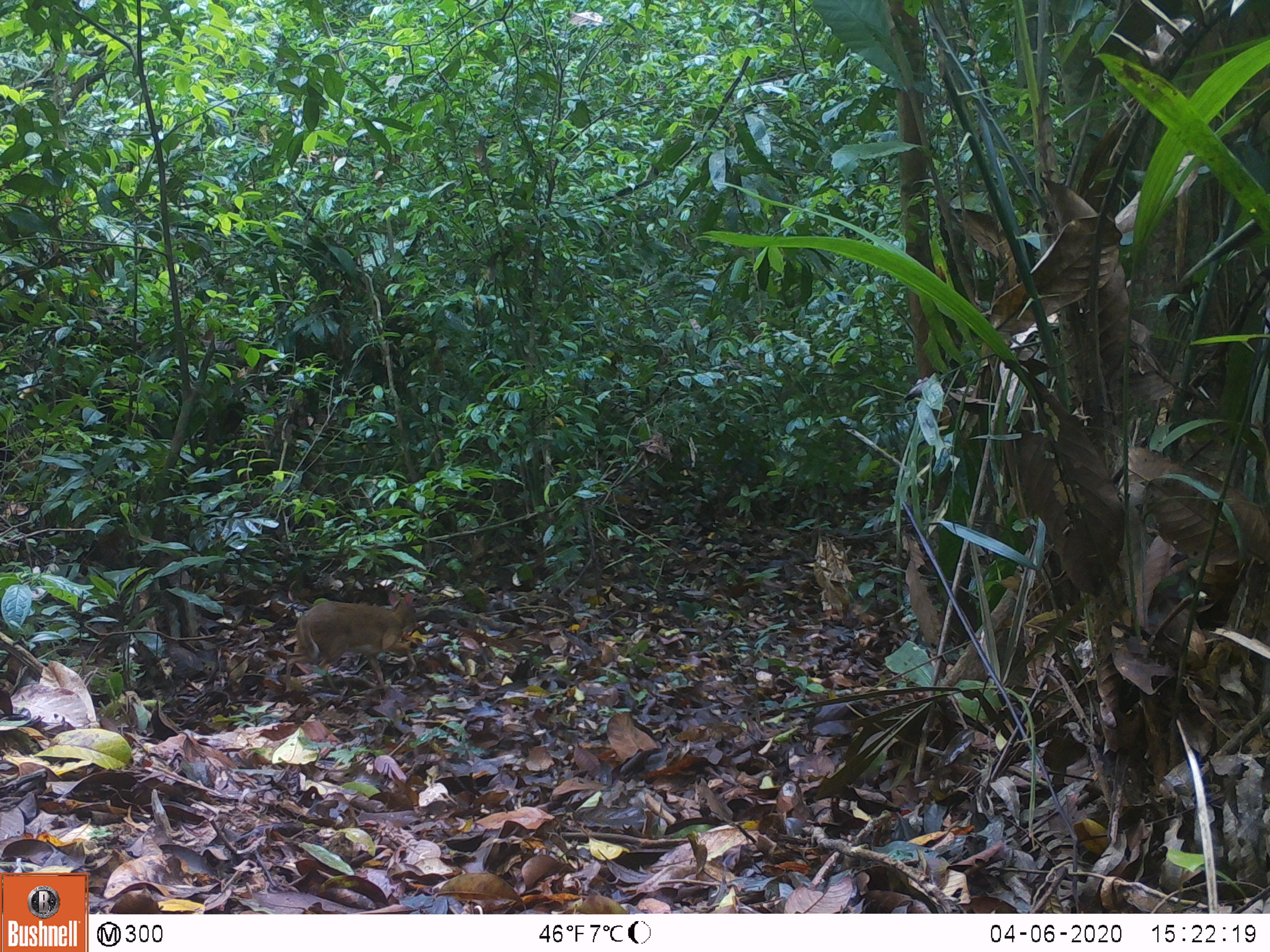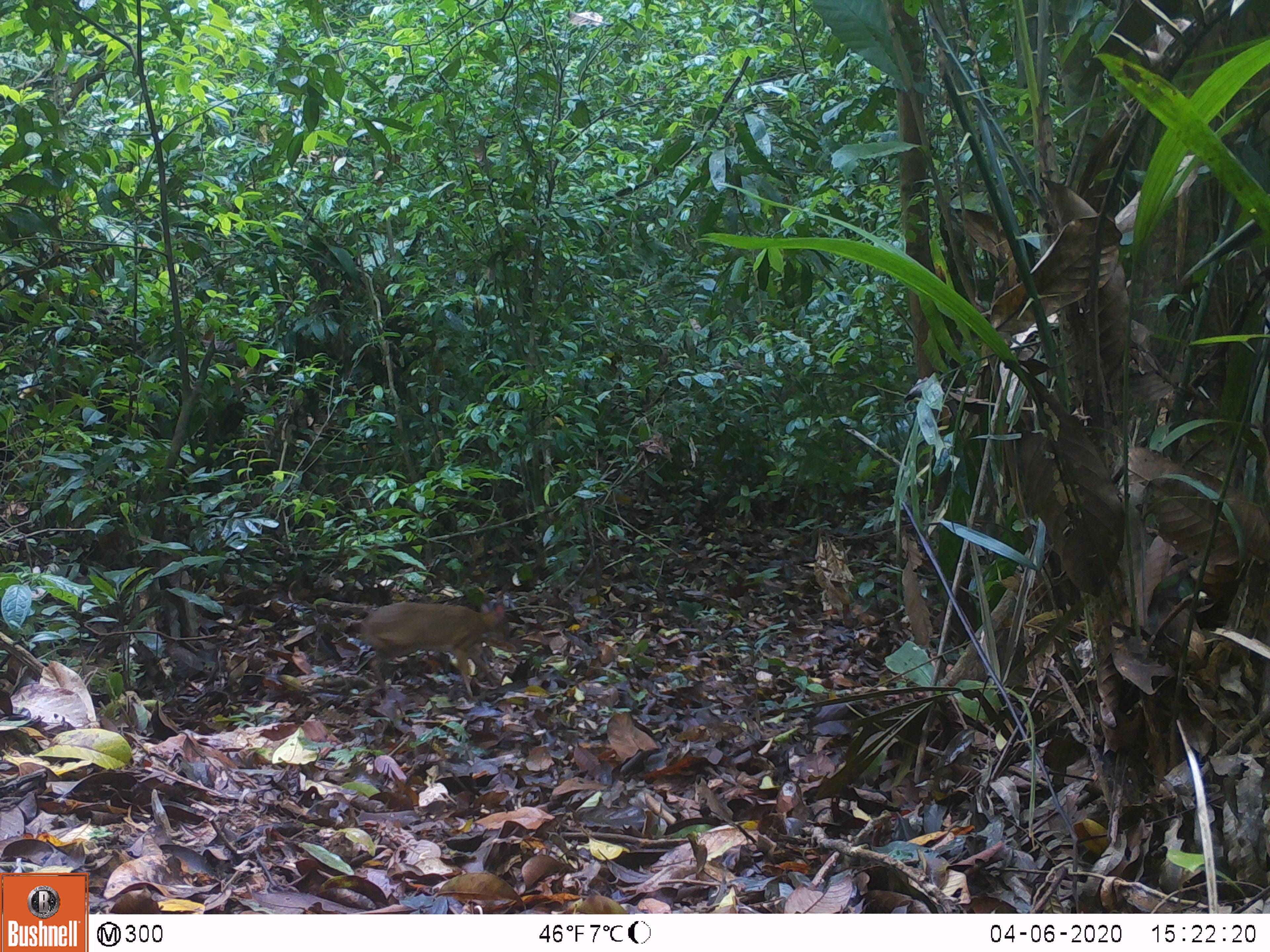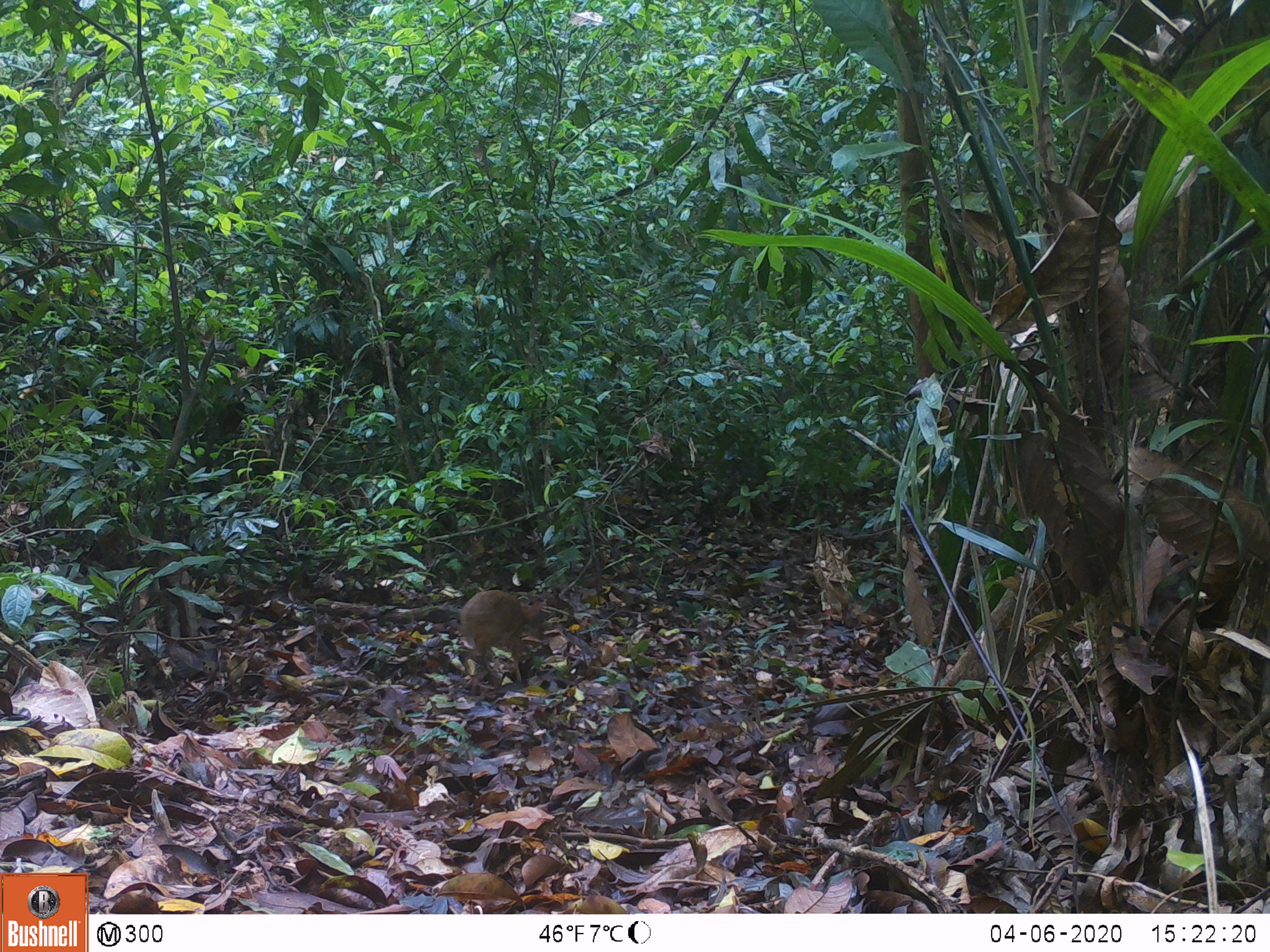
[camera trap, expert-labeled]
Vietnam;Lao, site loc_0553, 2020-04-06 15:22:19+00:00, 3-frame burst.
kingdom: Animalia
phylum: Chordata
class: Mammalia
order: Artiodactyla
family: Tragulidae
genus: Moschiola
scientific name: Moschiola meminna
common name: chevrotain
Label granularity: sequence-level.